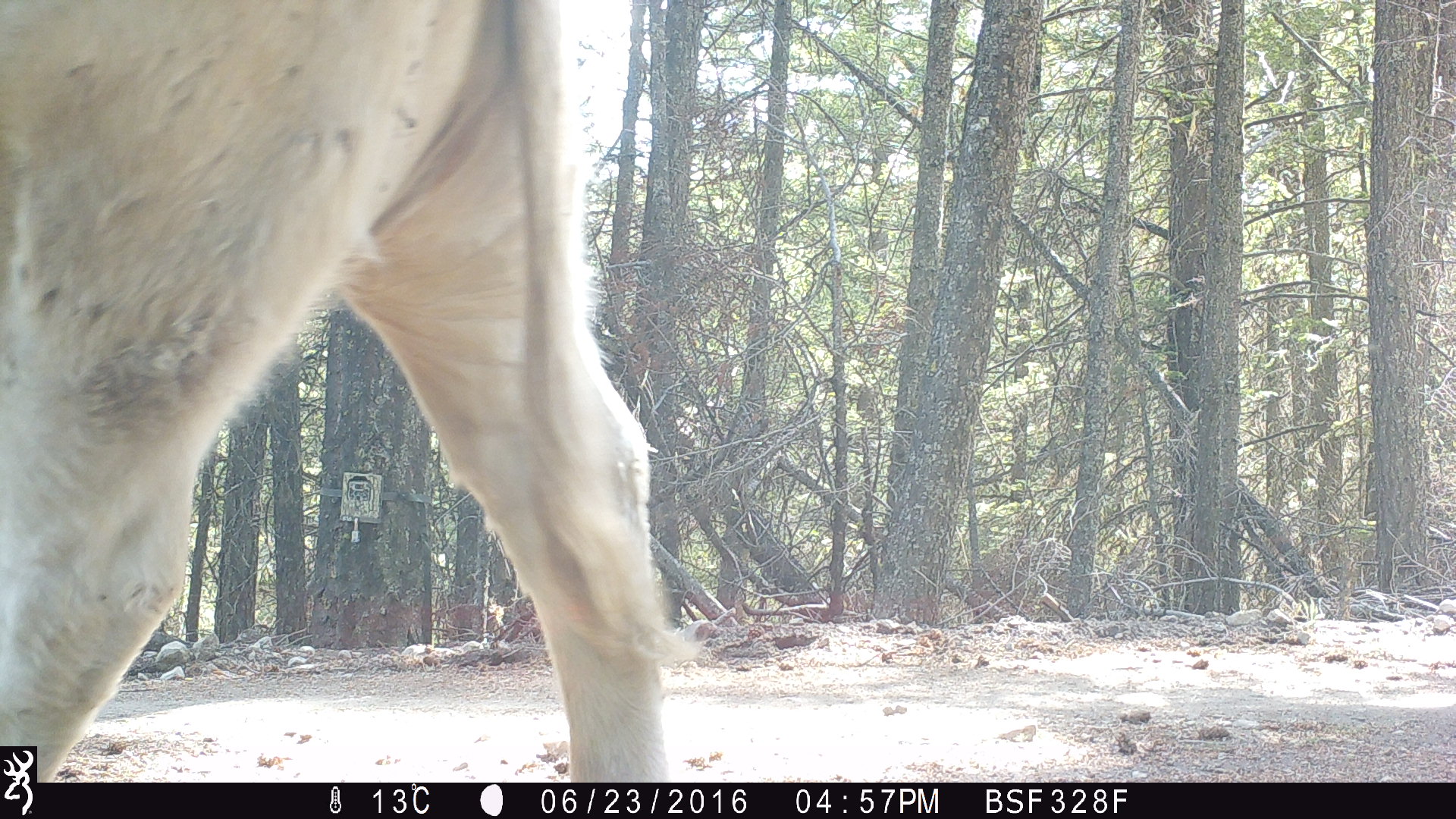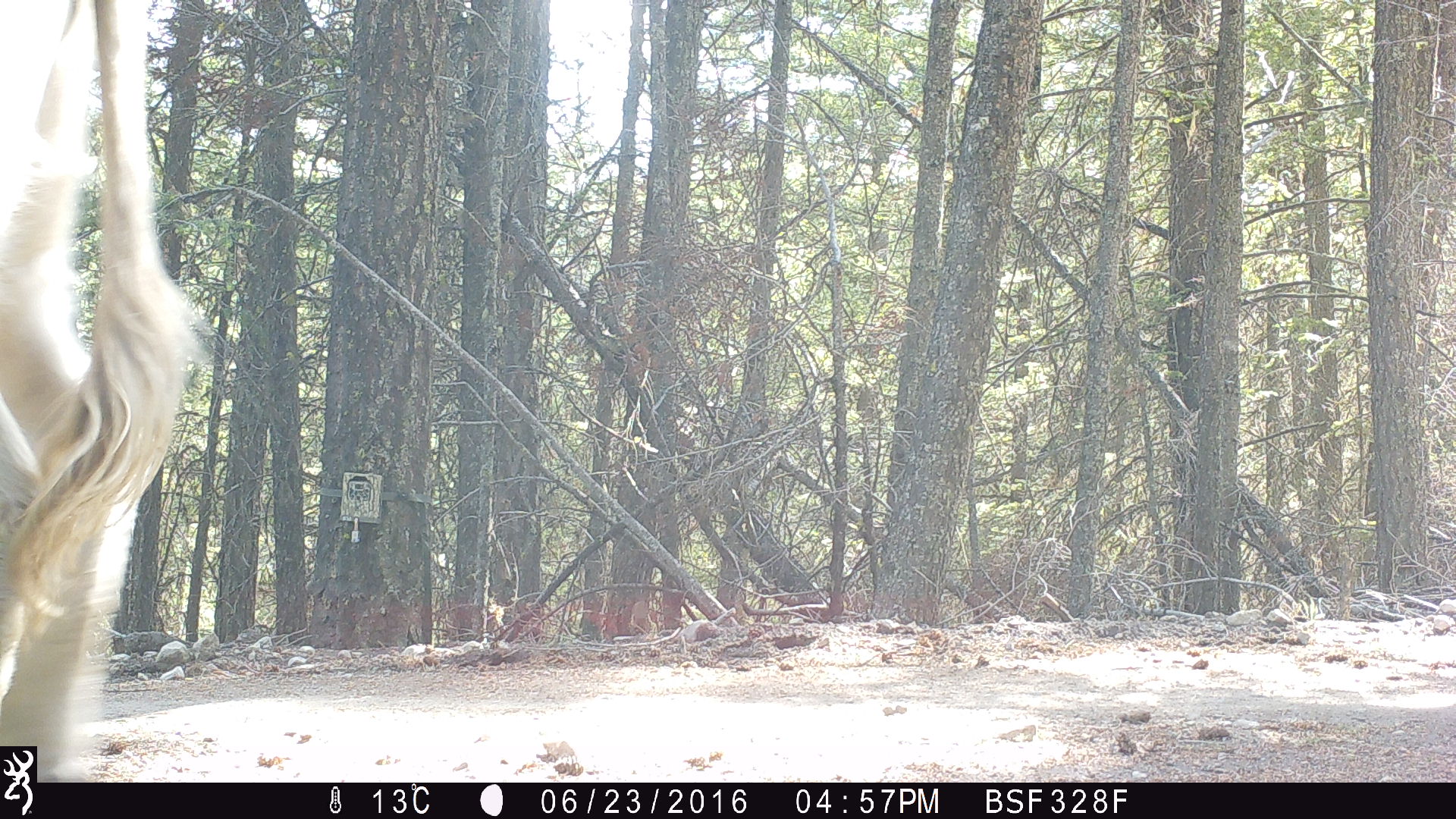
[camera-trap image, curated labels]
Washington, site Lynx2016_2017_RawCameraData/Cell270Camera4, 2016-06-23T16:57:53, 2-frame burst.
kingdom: Animalia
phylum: Chordata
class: Mammalia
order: Artiodactyla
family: Bovidae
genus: Bos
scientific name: Bos taurus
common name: domestic cattle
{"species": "domestic cattle (Bos taurus)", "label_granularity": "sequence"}